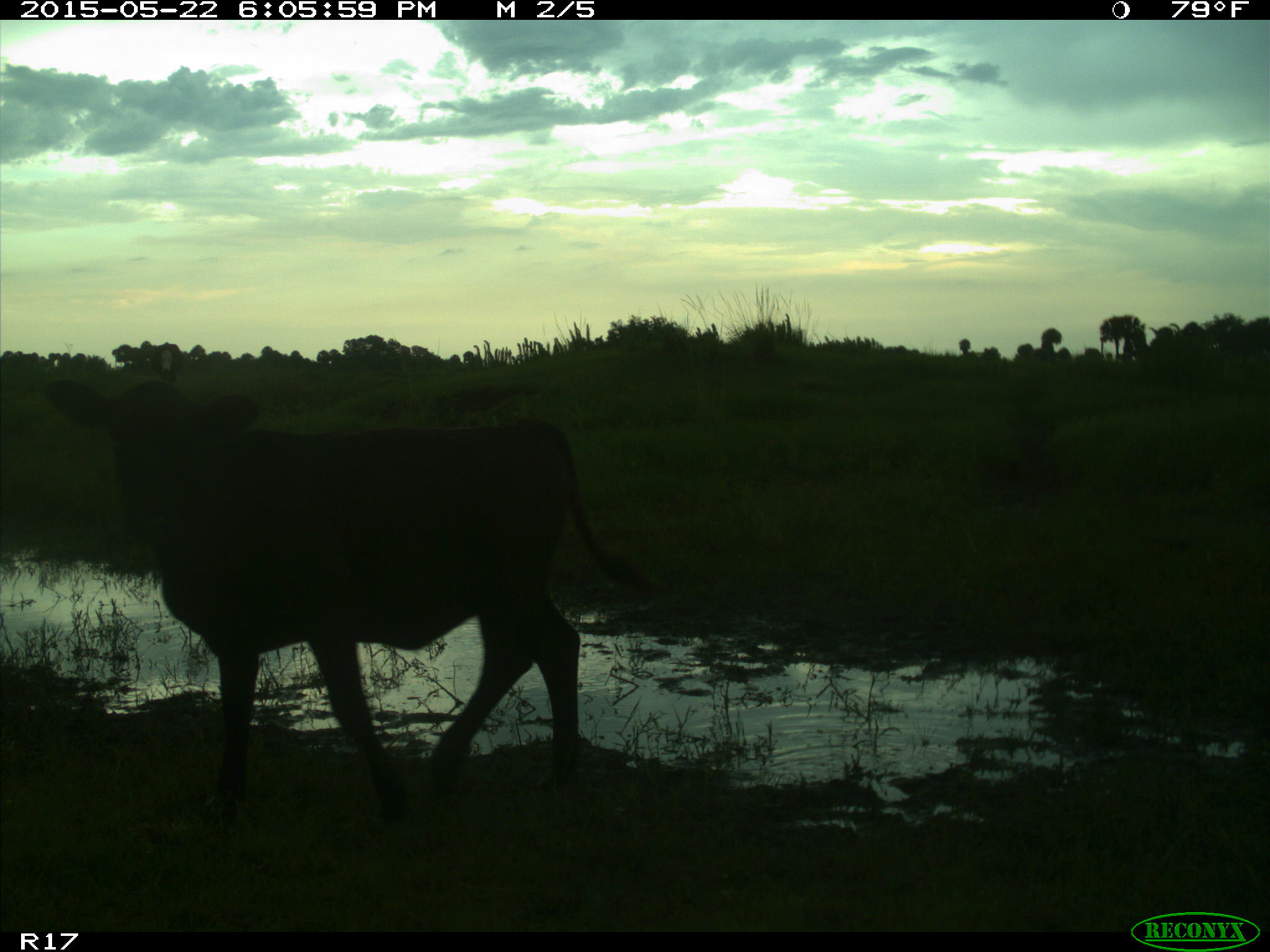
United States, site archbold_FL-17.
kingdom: Animalia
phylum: Chordata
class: Mammalia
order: Artiodactyla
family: Bovidae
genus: Bos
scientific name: Bos taurus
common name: domestic cow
Bos taurus (domestic cow).